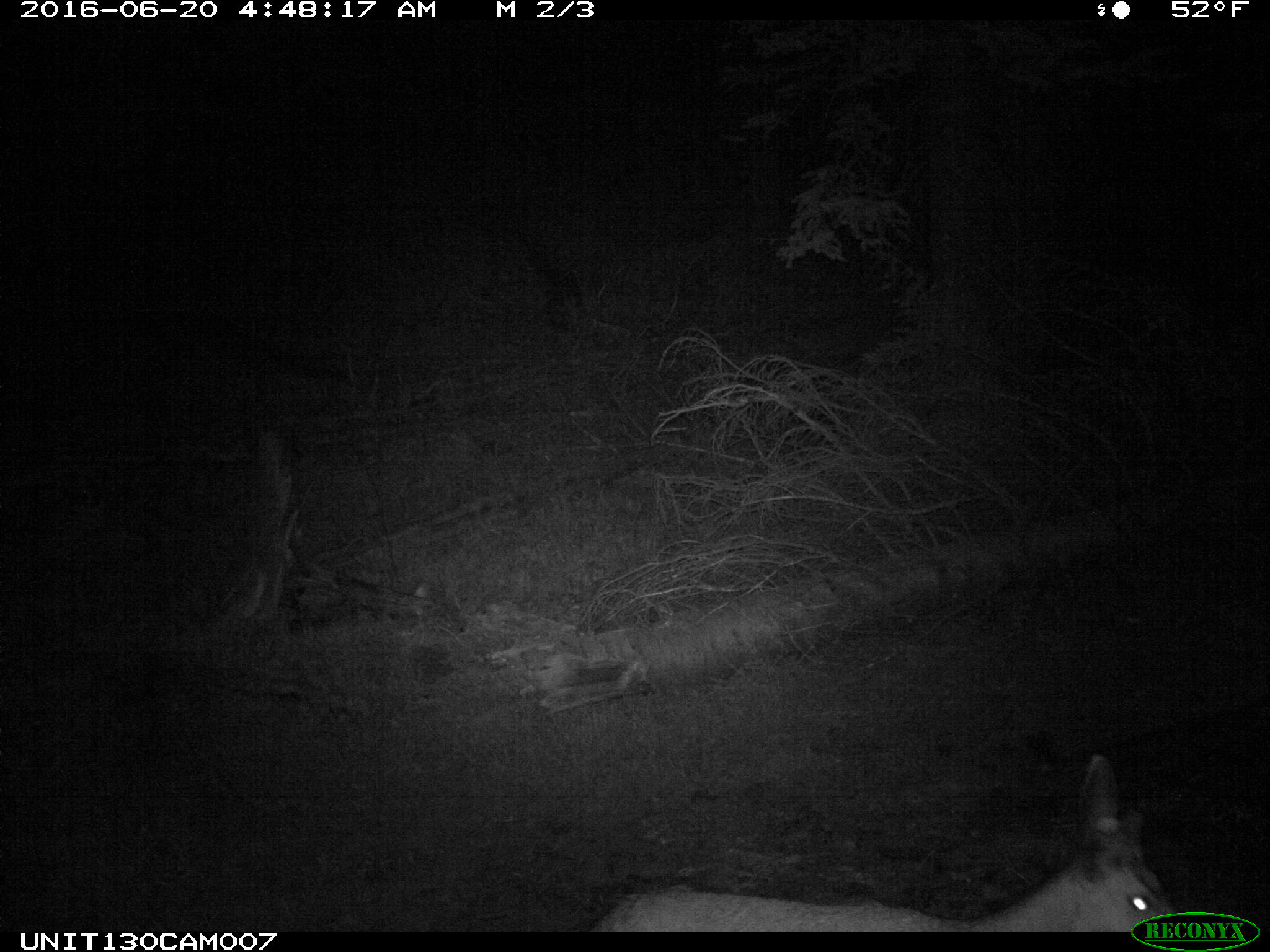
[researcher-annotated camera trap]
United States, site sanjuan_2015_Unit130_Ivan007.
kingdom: Animalia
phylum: Chordata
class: Mammalia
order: Artiodactyla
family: Cervidae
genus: Odocoileus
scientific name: Odocoileus hemionus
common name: mule deer